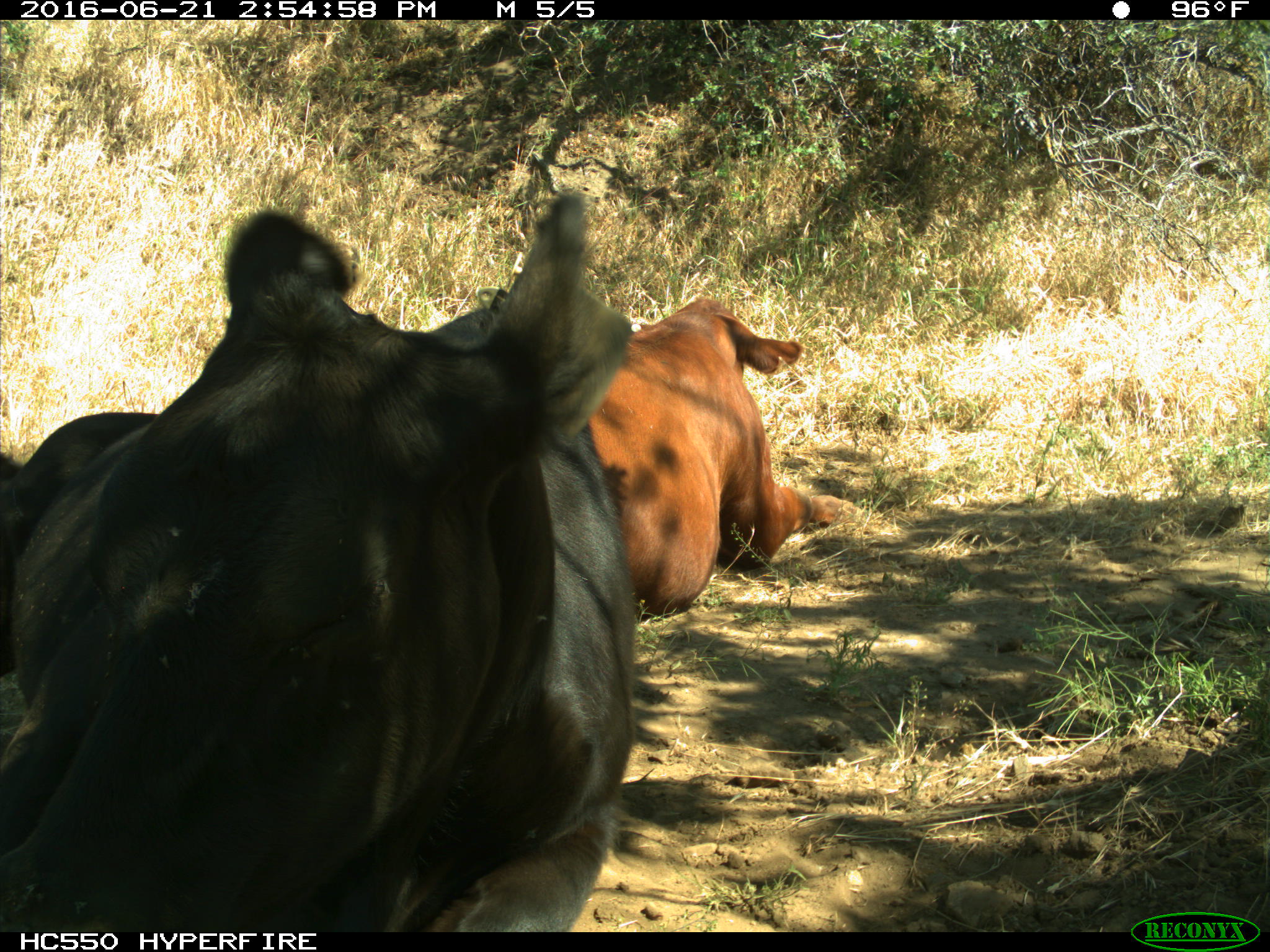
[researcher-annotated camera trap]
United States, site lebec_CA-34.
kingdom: Animalia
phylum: Chordata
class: Mammalia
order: Artiodactyla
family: Bovidae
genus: Bos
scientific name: Bos taurus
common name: domestic cow